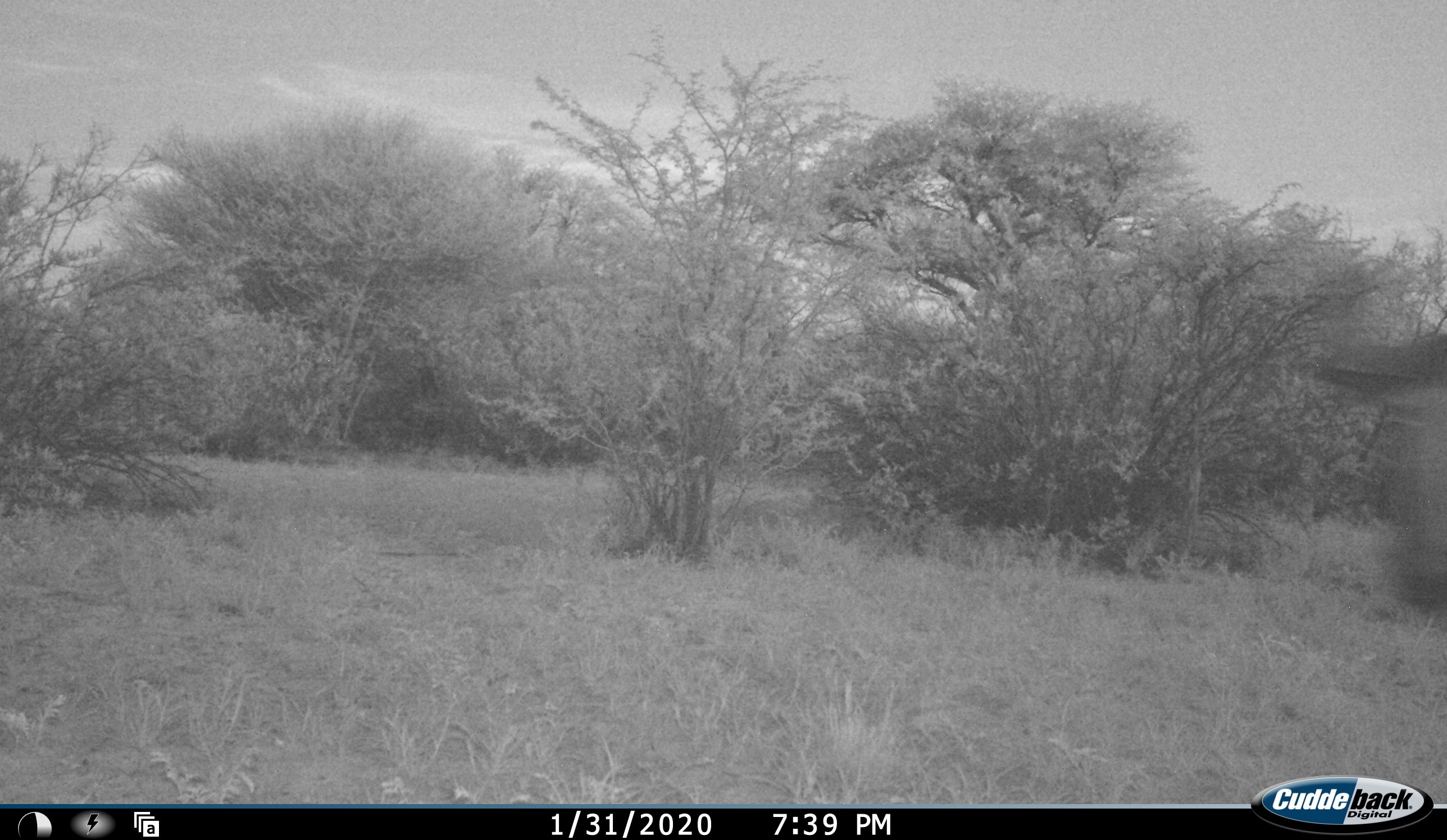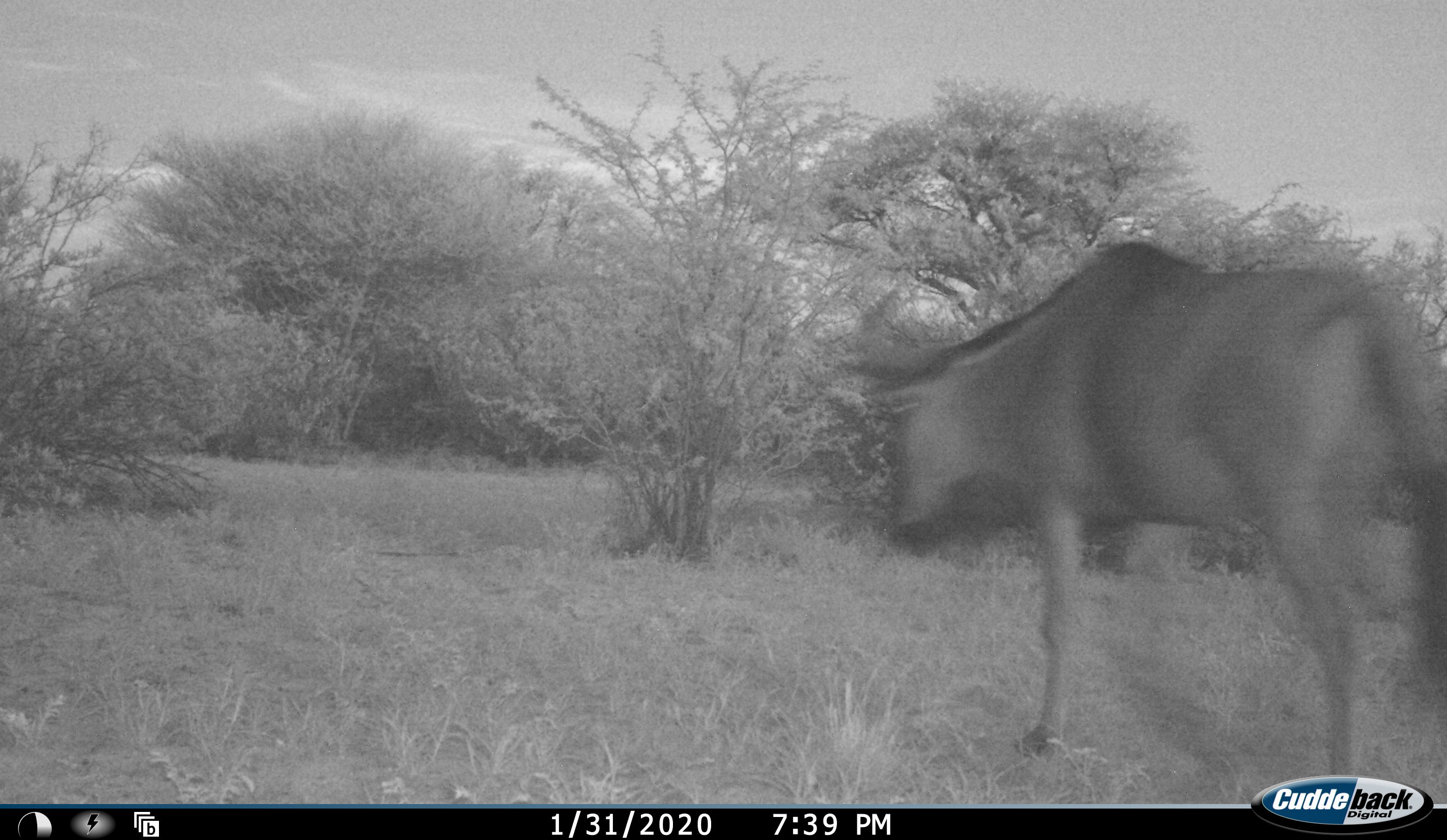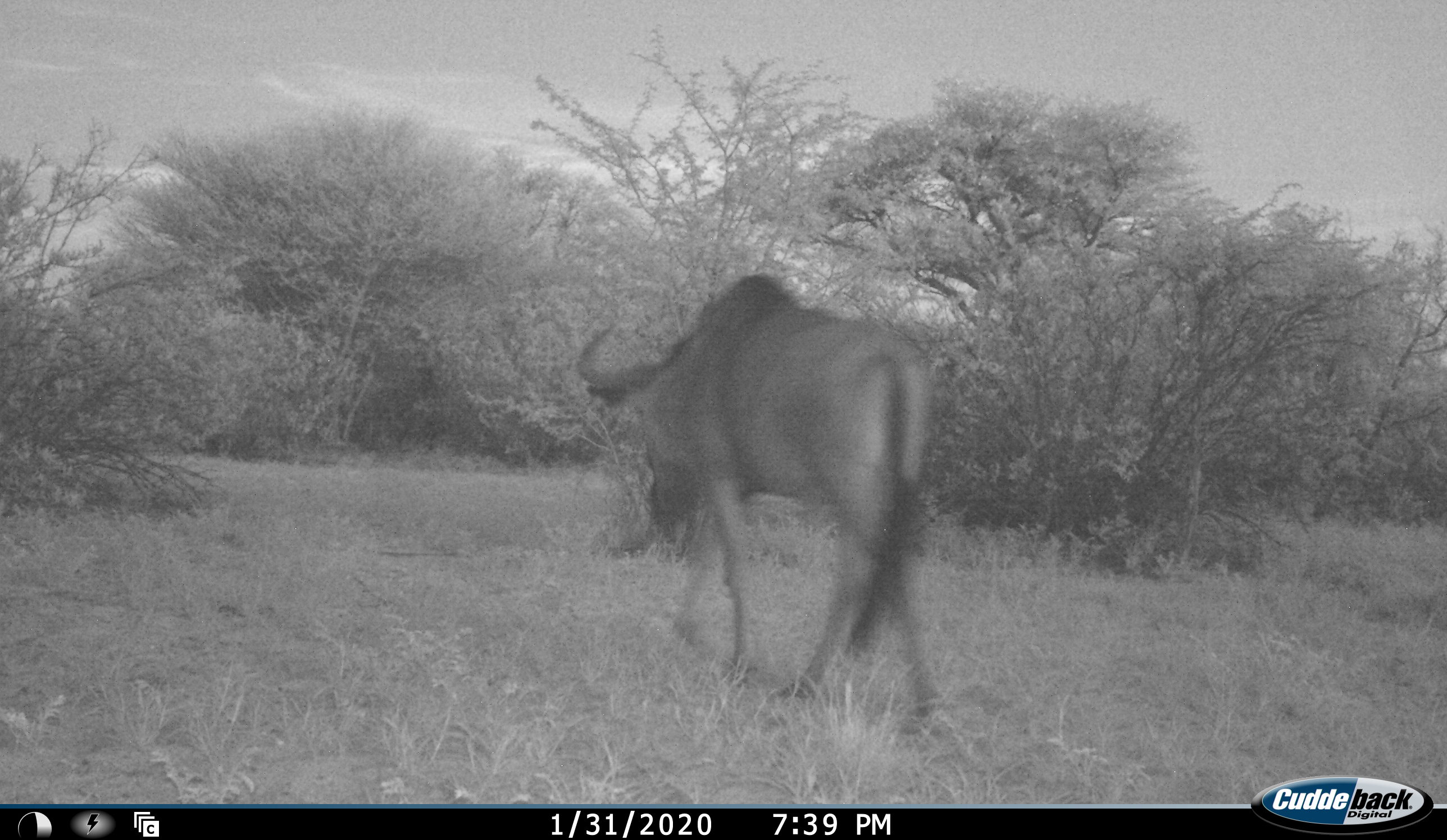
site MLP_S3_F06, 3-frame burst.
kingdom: Animalia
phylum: Chordata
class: Mammalia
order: Artiodactyla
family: Bovidae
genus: Connochaetes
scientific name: Connochaetes taurinus taurinus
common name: blue wildebeest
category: wildebeestblue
Wildebeestblue (blue wildebeest) (Connochaetes taurinus taurinus), count 1. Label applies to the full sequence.